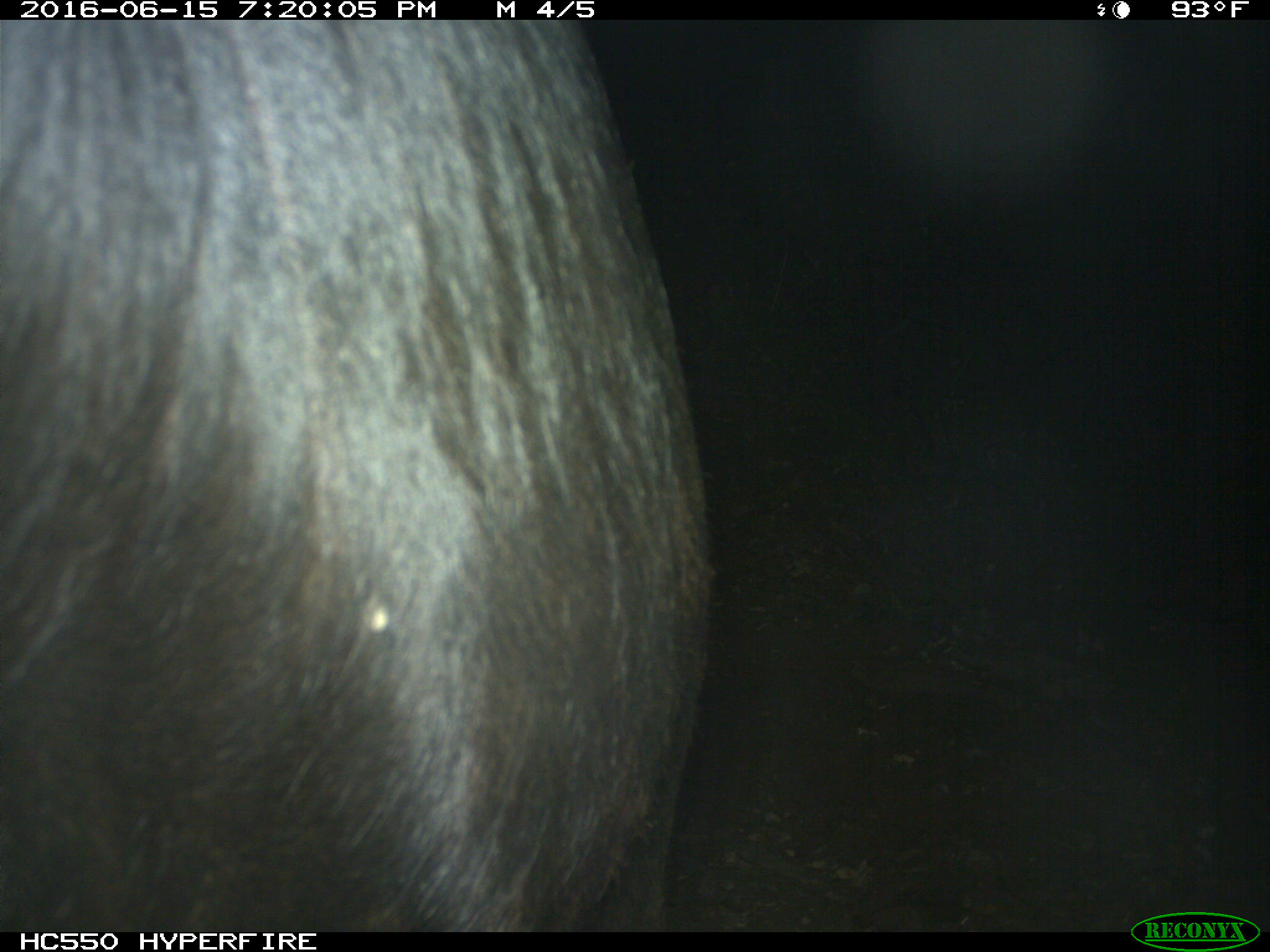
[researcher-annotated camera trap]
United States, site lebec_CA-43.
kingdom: Animalia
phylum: Chordata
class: Mammalia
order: Artiodactyla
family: Bovidae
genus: Bos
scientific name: Bos taurus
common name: domestic cow